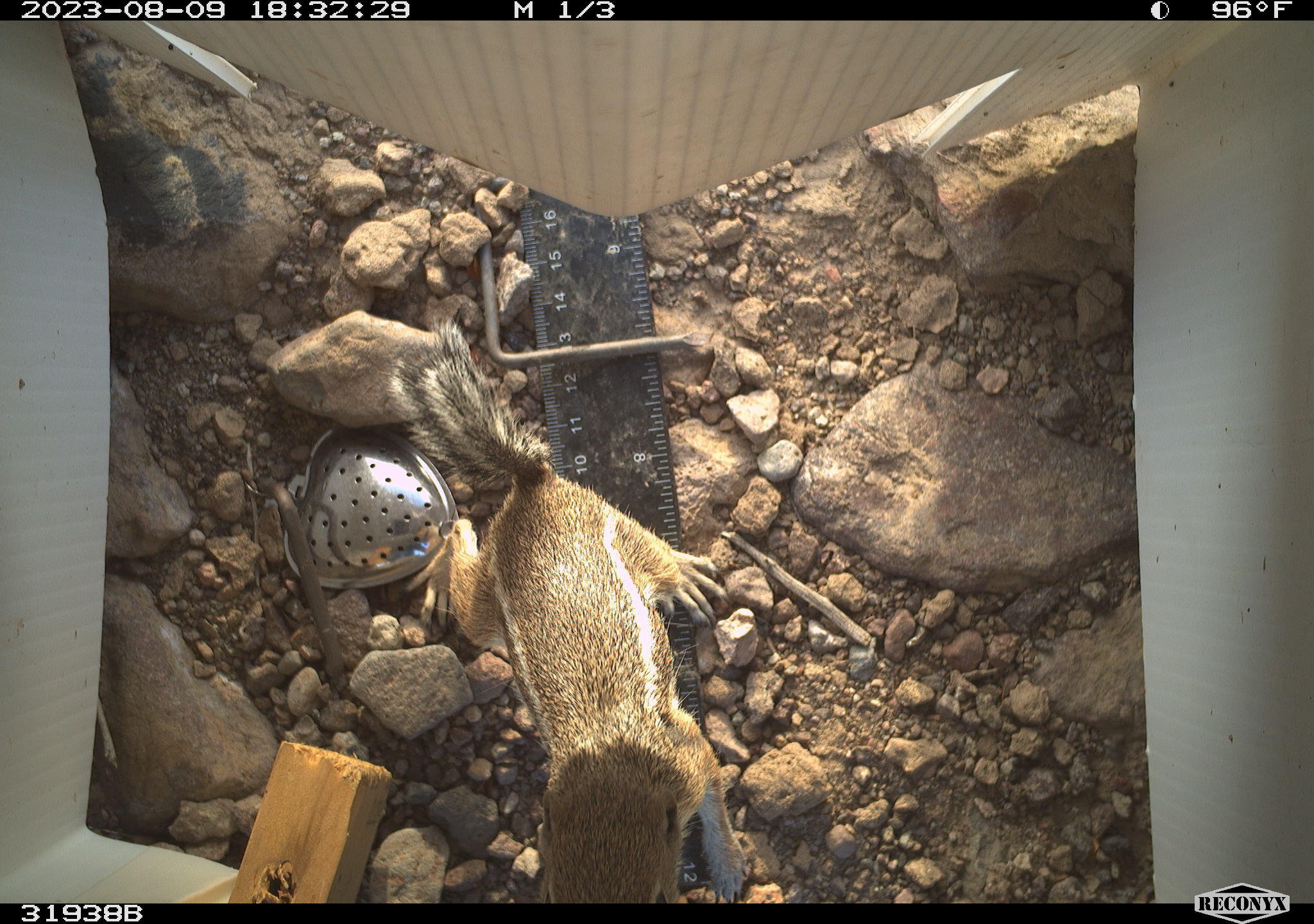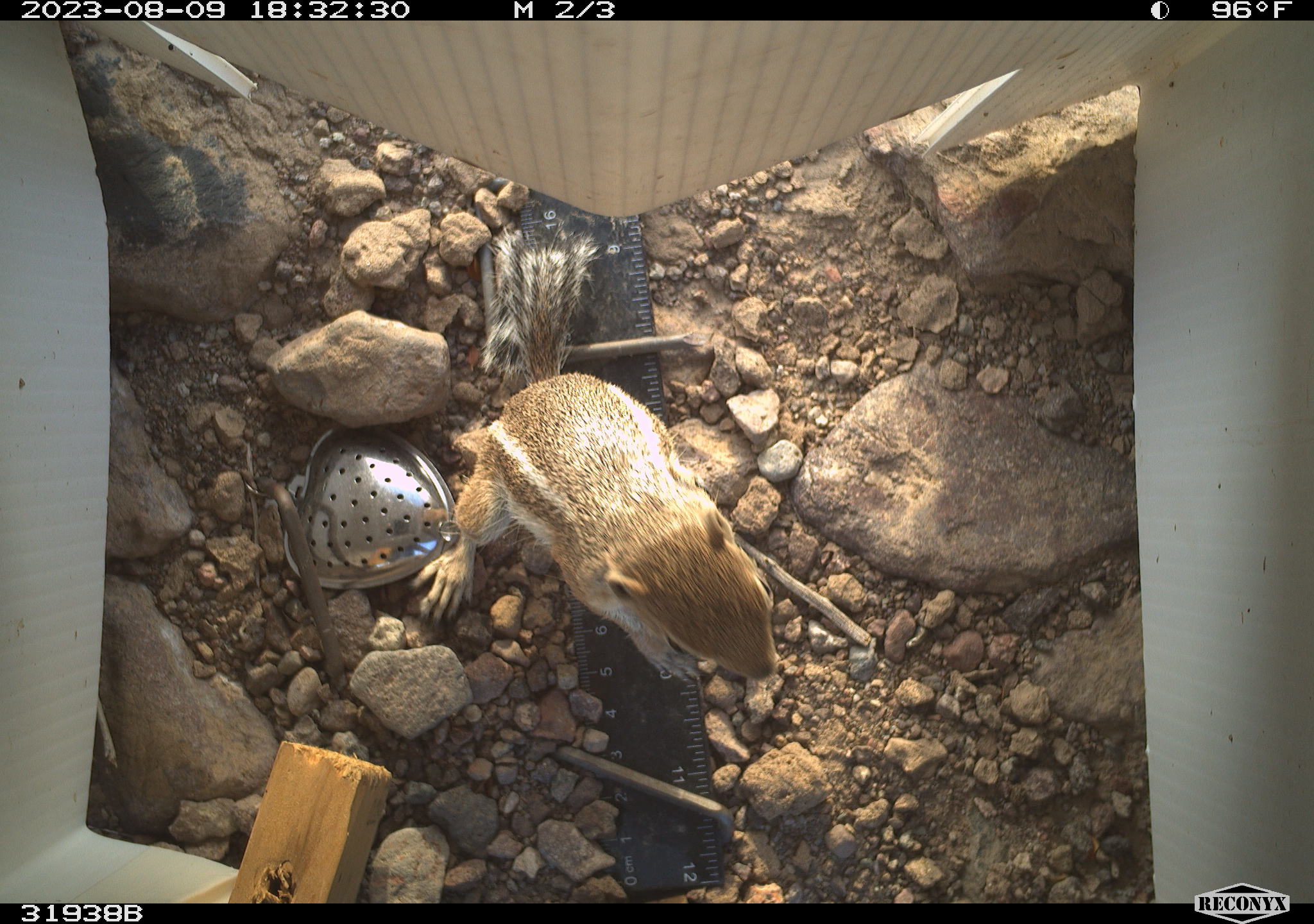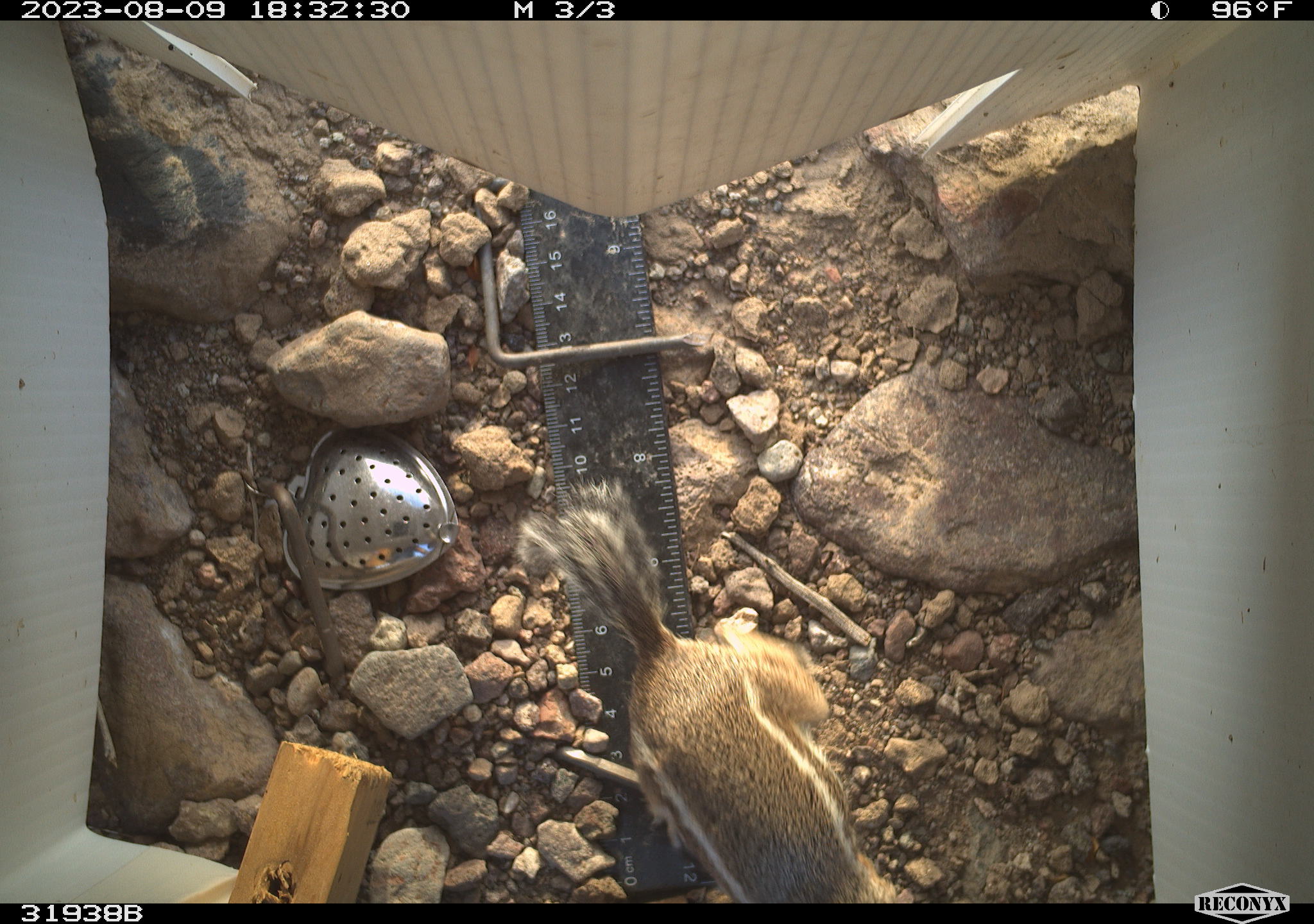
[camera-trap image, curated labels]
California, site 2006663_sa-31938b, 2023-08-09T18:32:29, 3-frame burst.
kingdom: Animalia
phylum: Chordata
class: Mammalia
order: Rodentia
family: Sciuridae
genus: Ammospermophilus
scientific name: Ammospermophilus leucurus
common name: white-tailed antelope squirrel